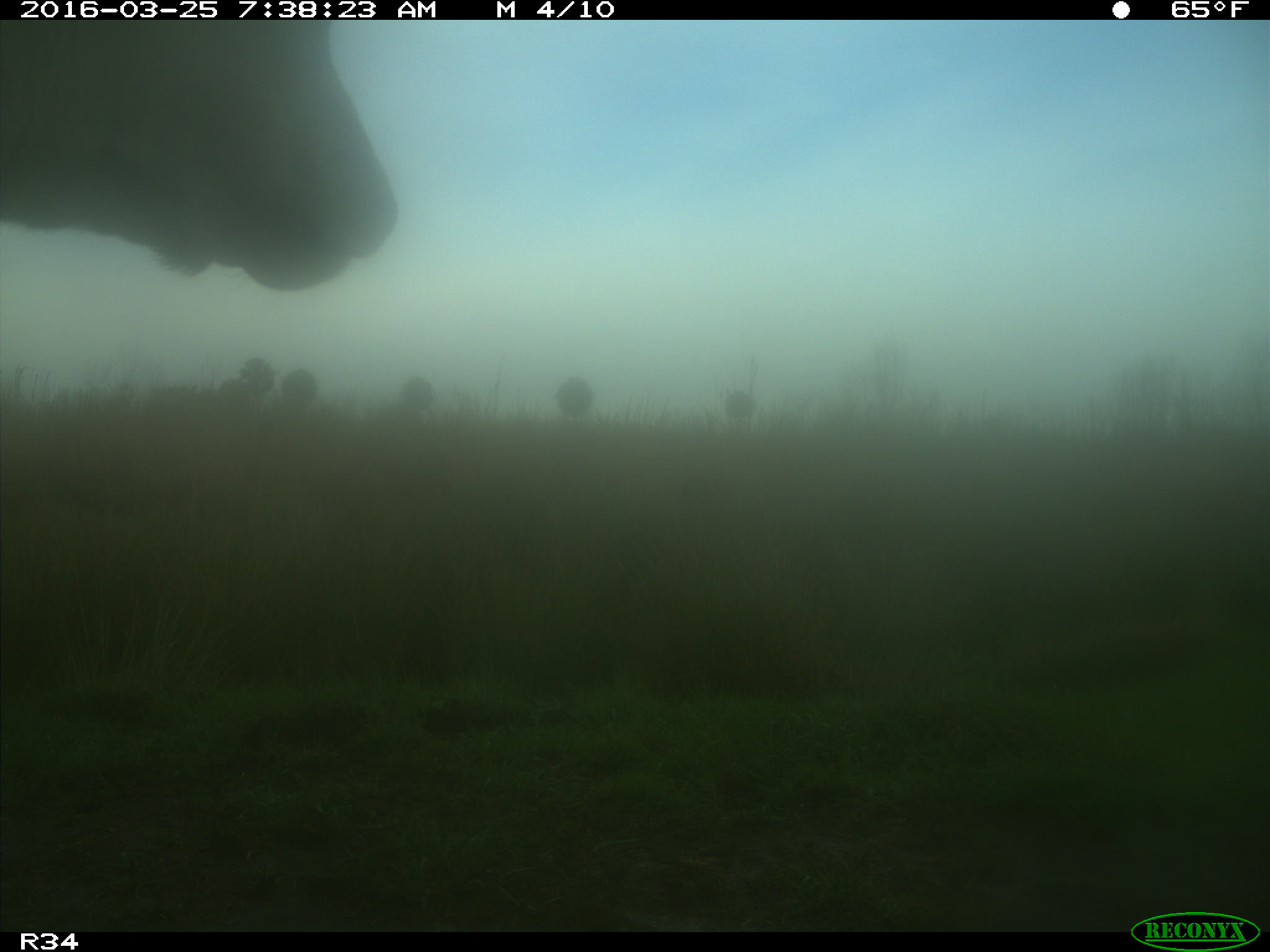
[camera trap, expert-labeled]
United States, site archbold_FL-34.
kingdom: Animalia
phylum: Chordata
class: Mammalia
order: Artiodactyla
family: Bovidae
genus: Bos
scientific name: Bos taurus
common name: domestic cow